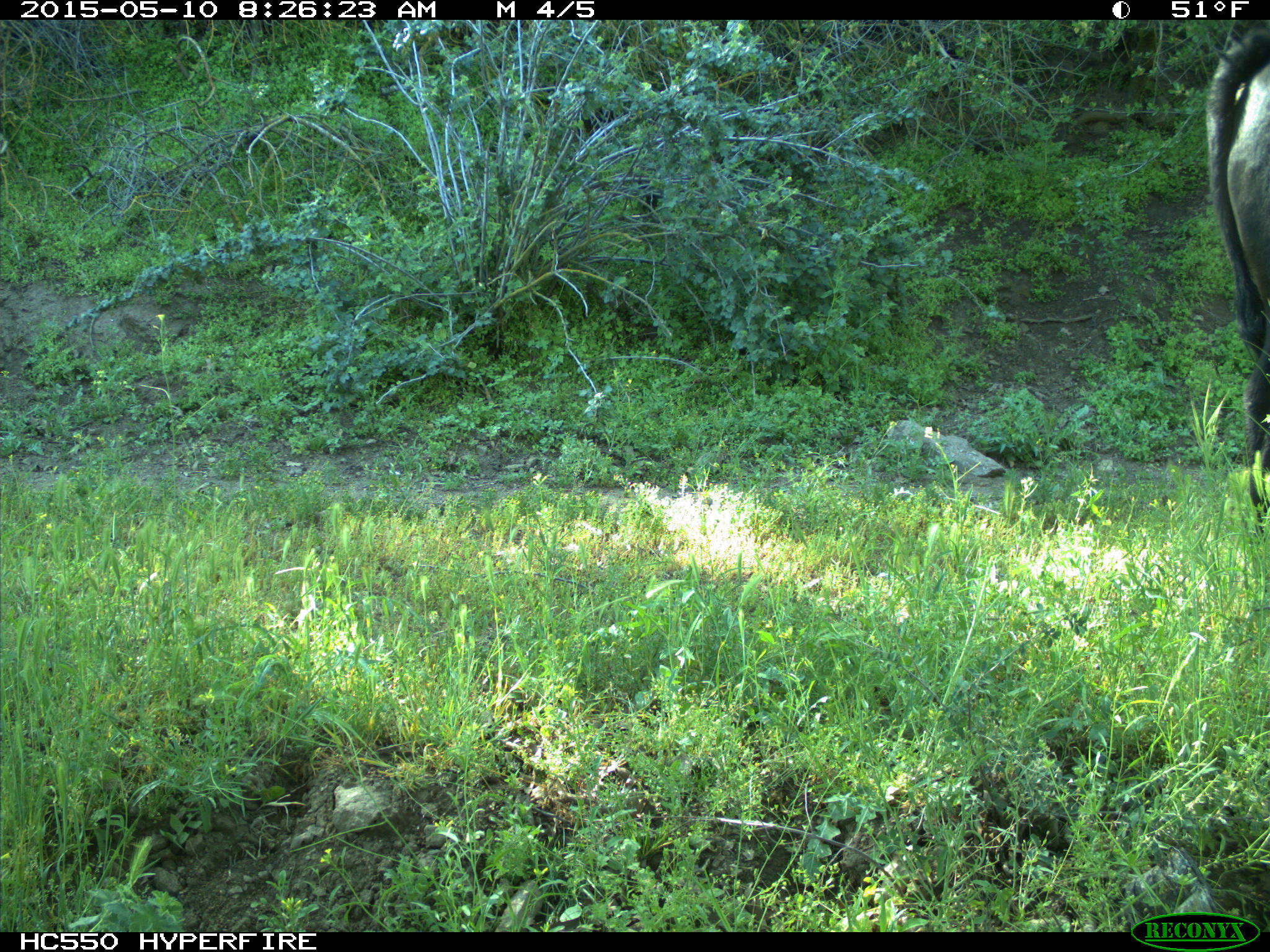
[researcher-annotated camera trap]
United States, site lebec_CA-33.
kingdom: Animalia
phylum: Chordata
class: Mammalia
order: Artiodactyla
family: Bovidae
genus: Bos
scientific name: Bos taurus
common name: domestic cow